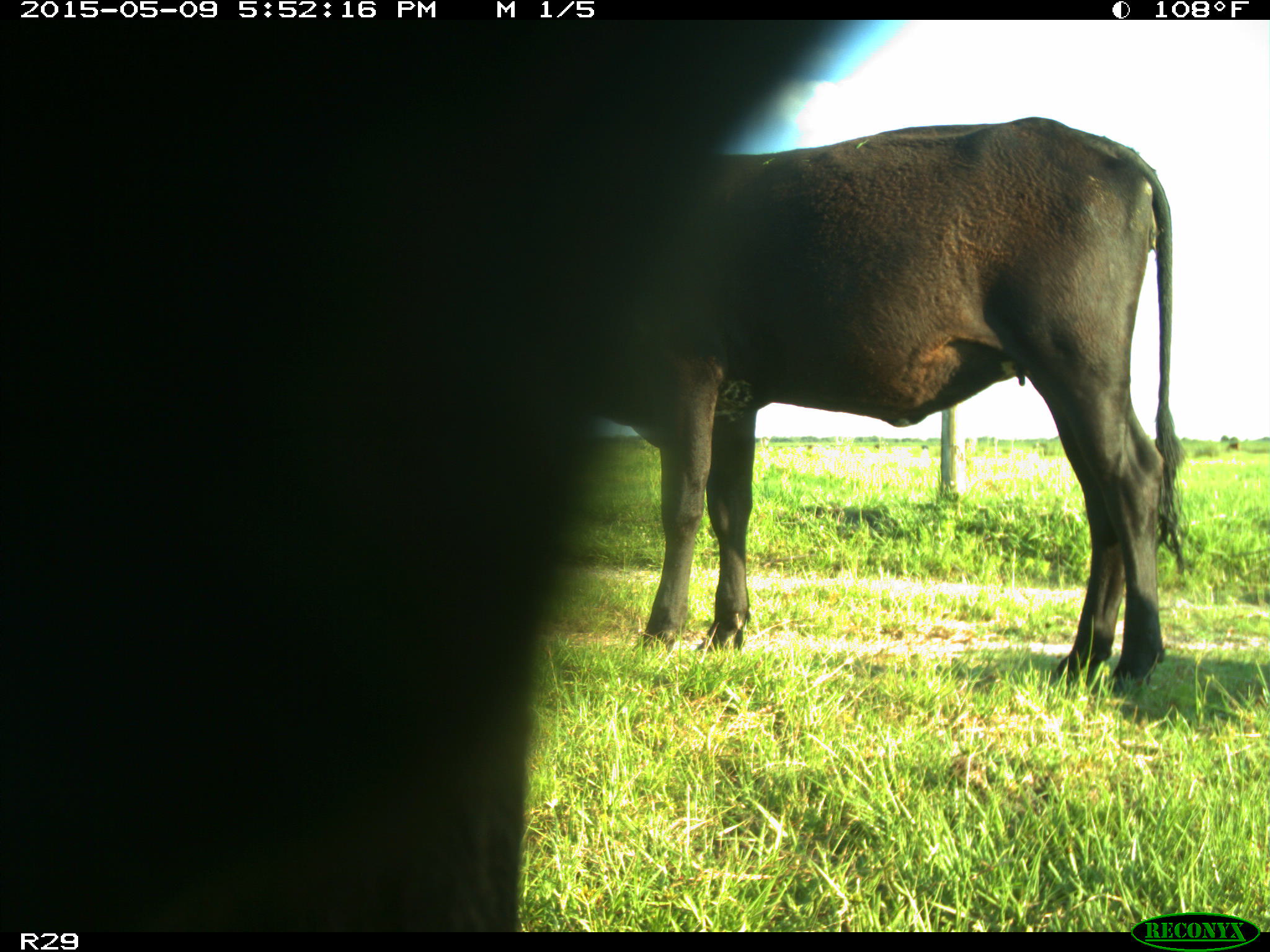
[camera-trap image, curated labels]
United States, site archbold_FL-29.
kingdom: Animalia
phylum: Chordata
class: Mammalia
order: Artiodactyla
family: Bovidae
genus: Bos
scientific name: Bos taurus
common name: domestic cow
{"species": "Bos taurus (domestic cow)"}